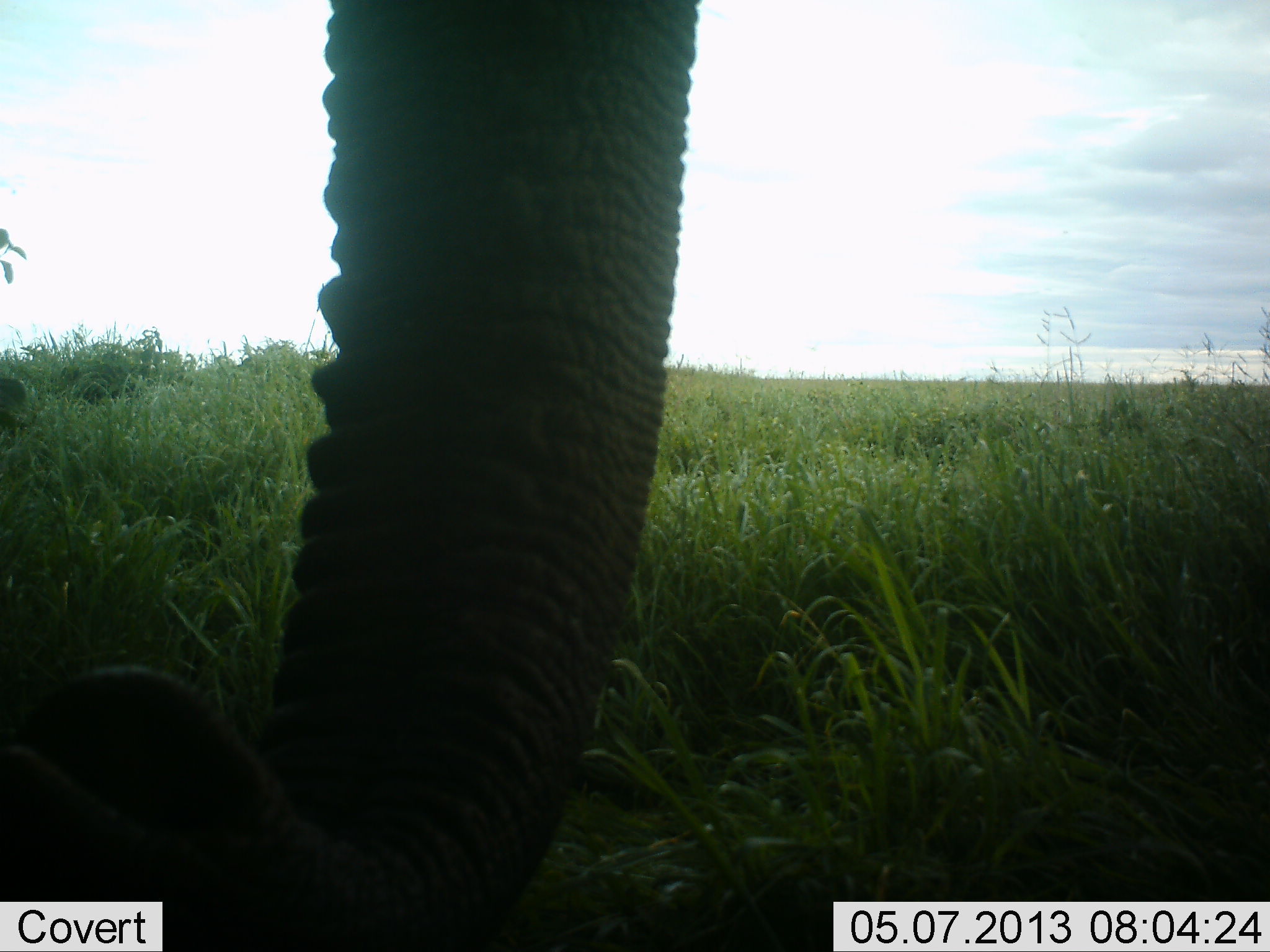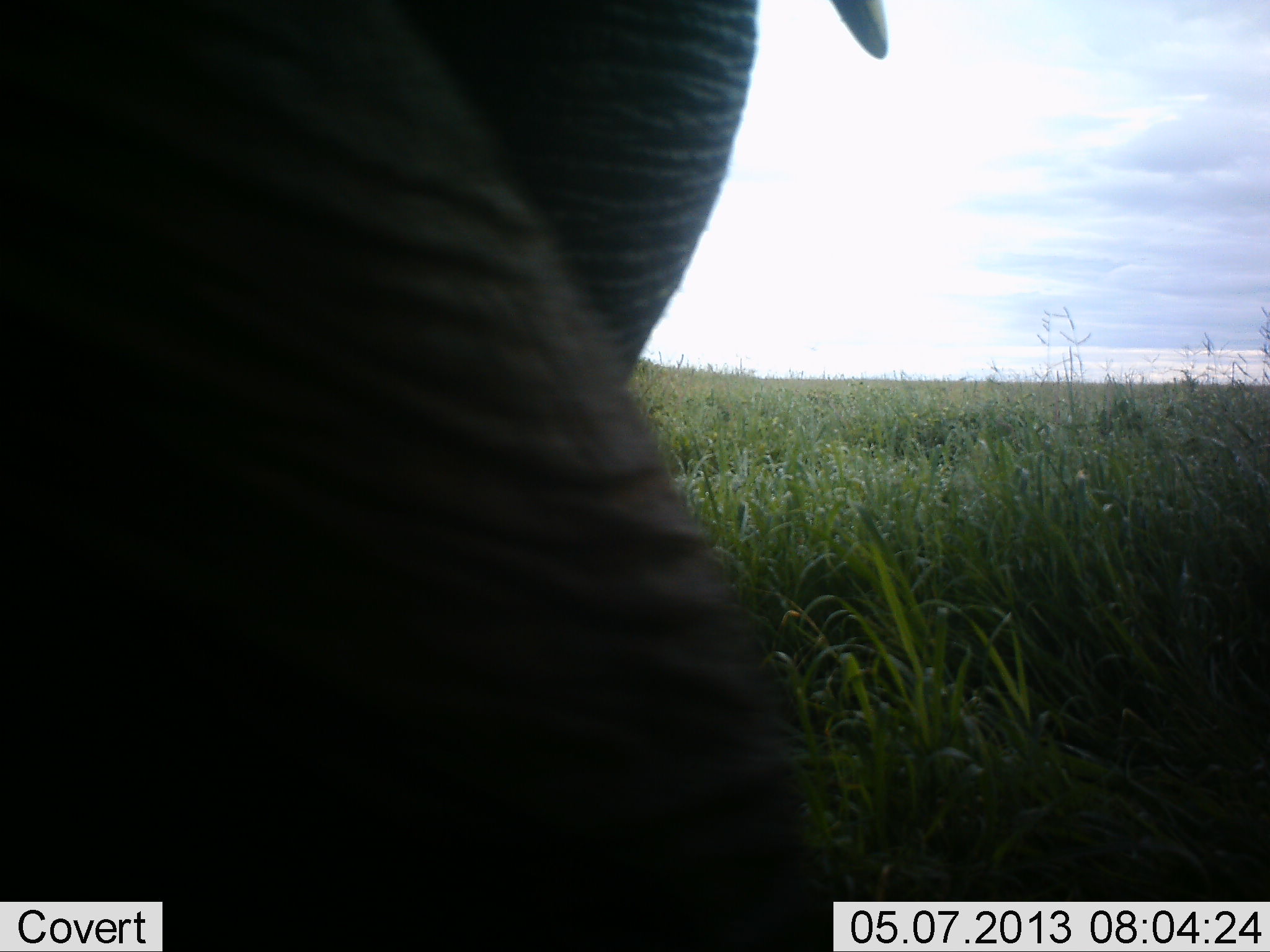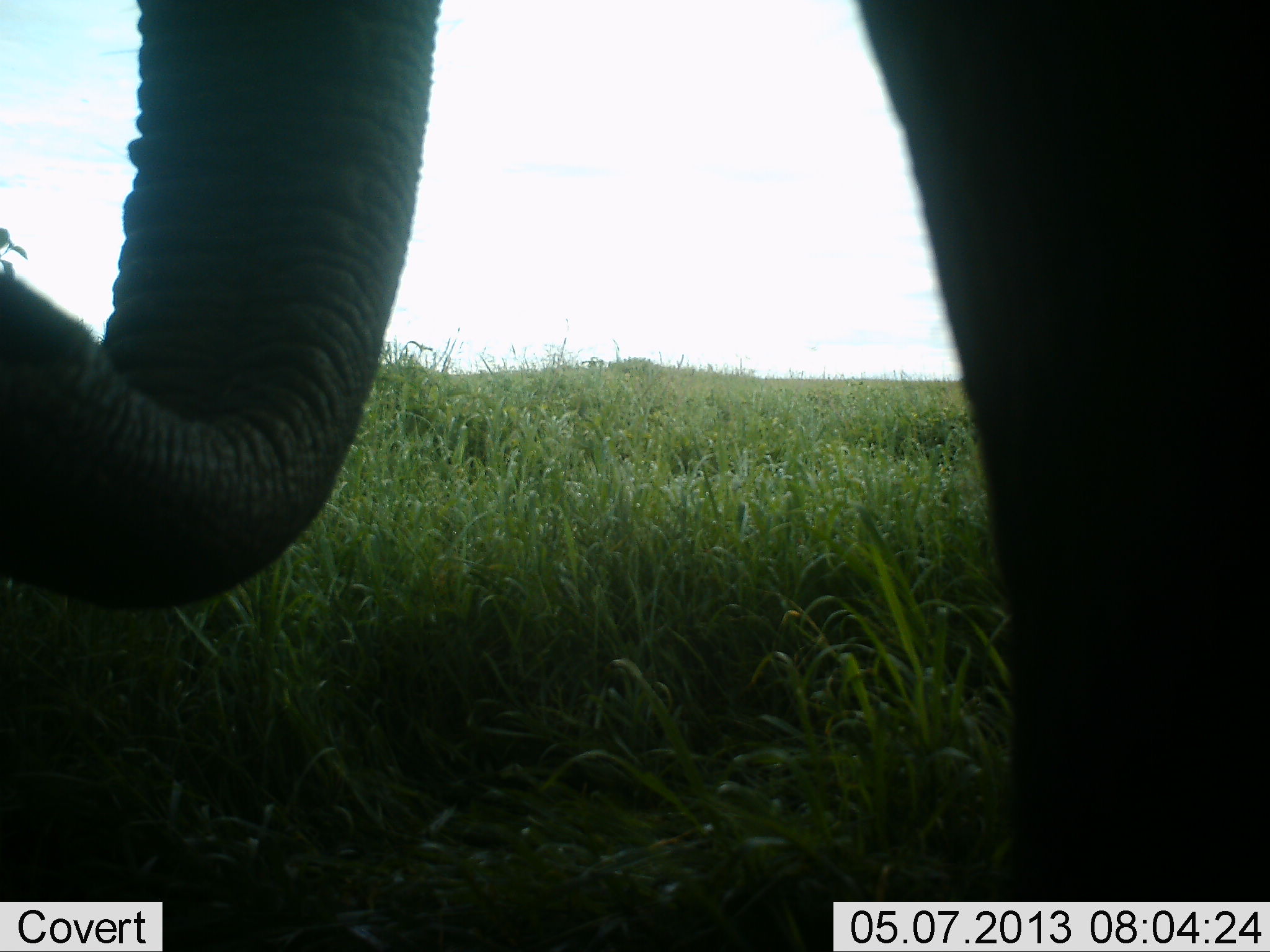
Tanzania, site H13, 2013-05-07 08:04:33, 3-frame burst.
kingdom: Animalia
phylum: Chordata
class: Mammalia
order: Proboscidea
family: Elephantidae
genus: Loxodonta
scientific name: Loxodonta africana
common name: african bush elephant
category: elephant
Elephant (african bush elephant) (Loxodonta africana), count 1. Behavior (volunteer vote fractions): standing 50%, resting 0%, moving 50%, interacting 0%. Young present (vote fraction): 0%. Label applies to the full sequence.